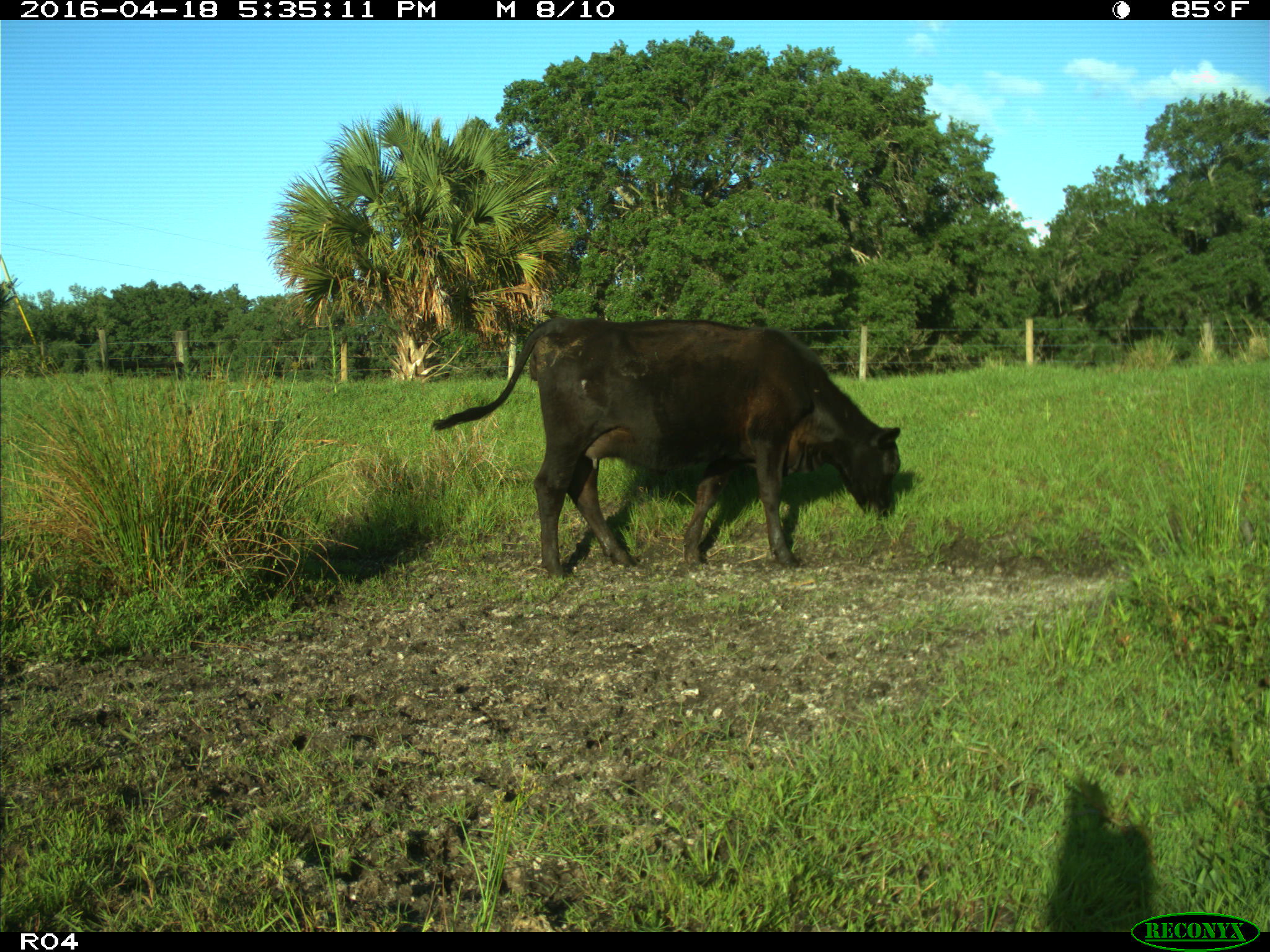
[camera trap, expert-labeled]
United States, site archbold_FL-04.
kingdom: Animalia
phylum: Chordata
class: Mammalia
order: Artiodactyla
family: Bovidae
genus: Bos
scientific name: Bos taurus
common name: domestic cow